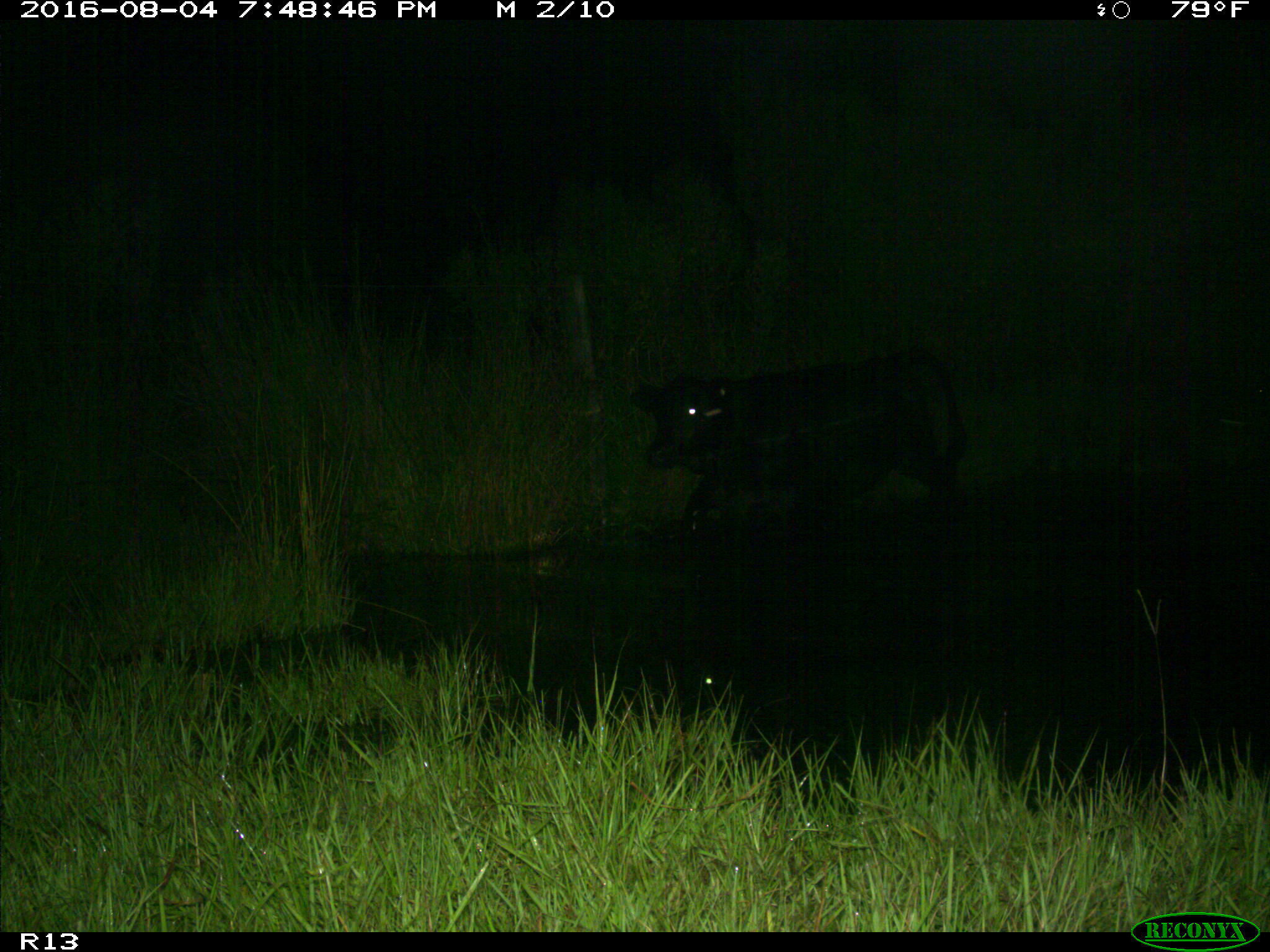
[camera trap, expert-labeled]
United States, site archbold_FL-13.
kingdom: Animalia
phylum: Chordata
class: Mammalia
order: Artiodactyla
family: Bovidae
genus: Bos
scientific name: Bos taurus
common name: domestic cow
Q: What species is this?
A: Bos taurus (domestic cow).